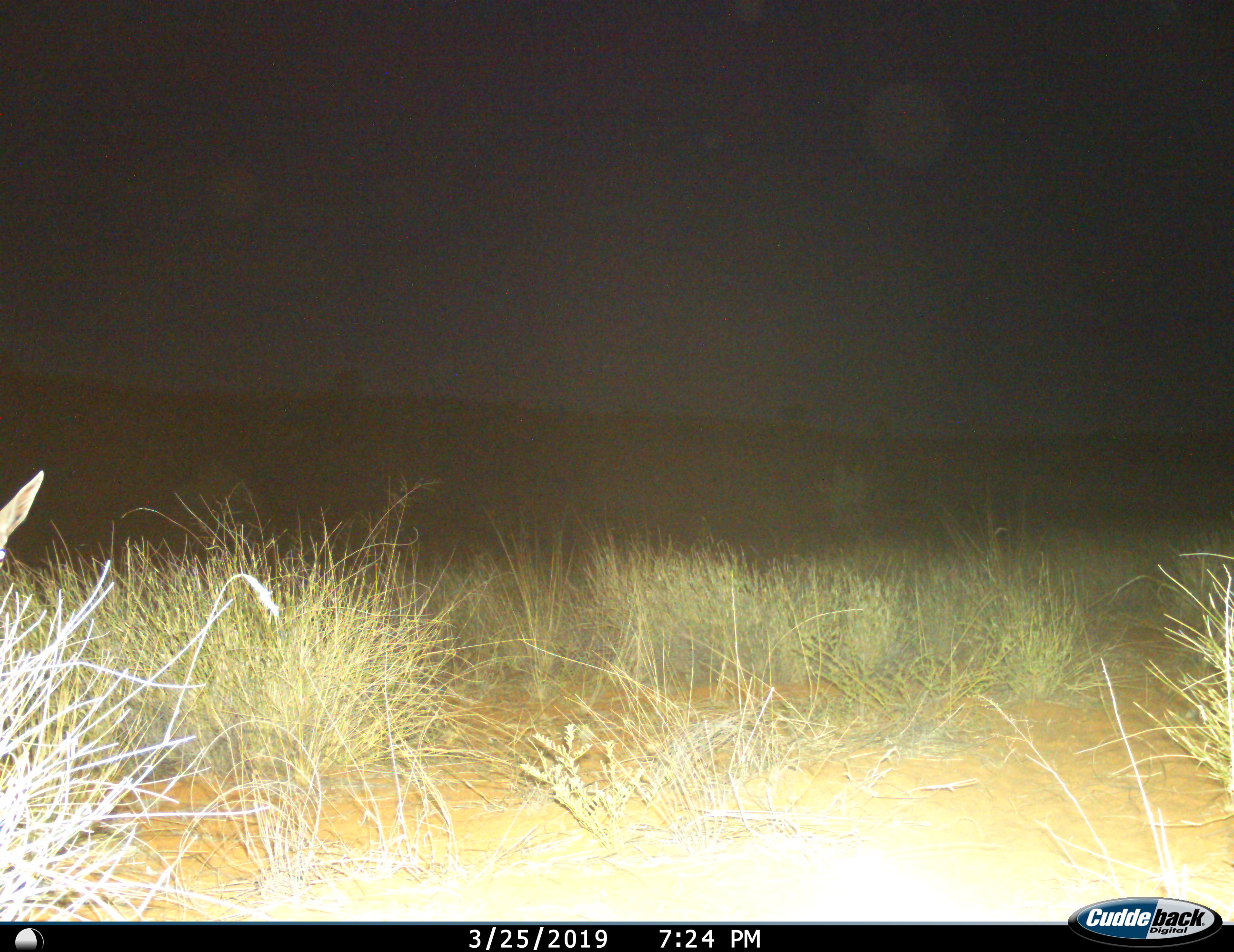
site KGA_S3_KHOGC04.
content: unidentified animal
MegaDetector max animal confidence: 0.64